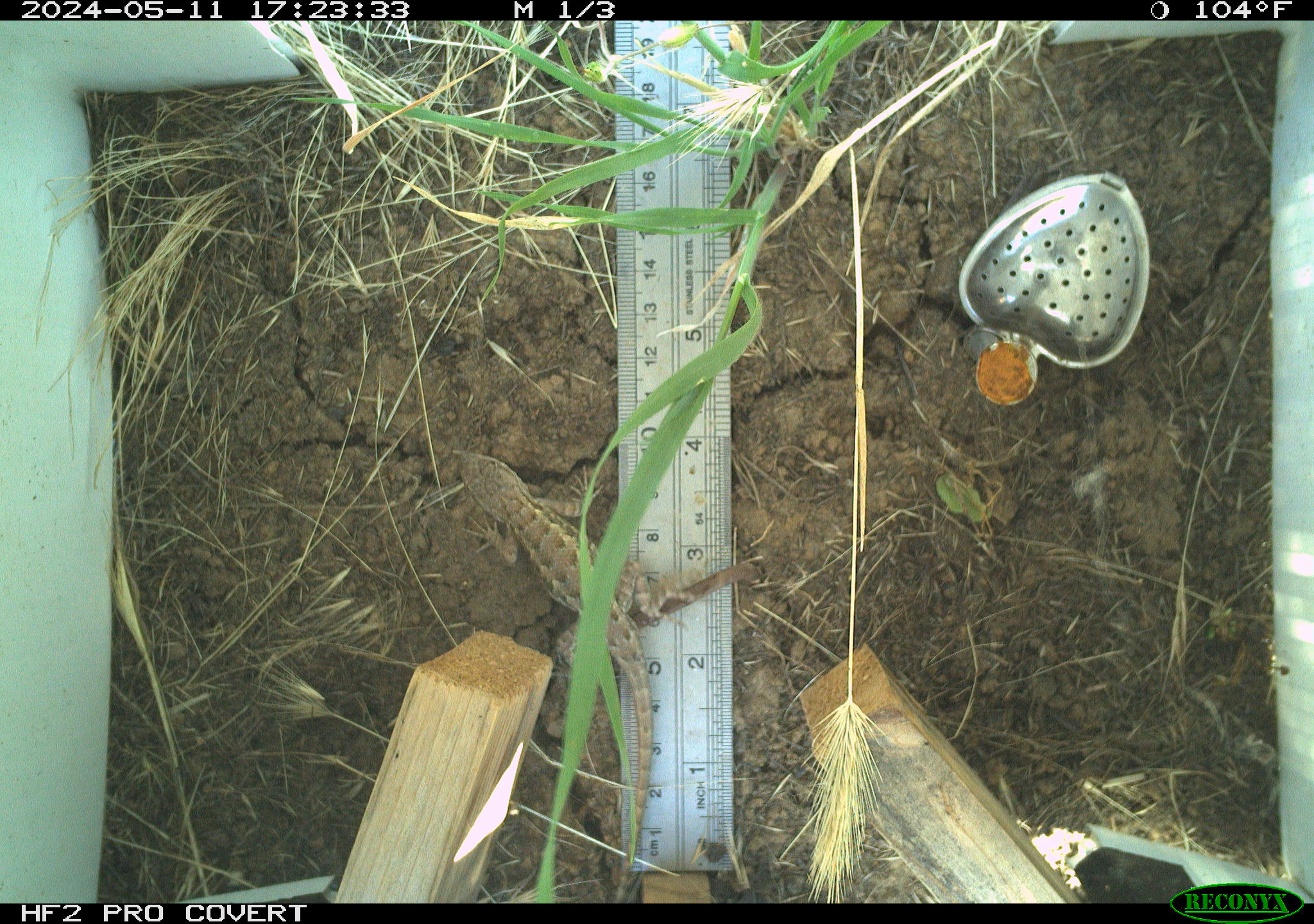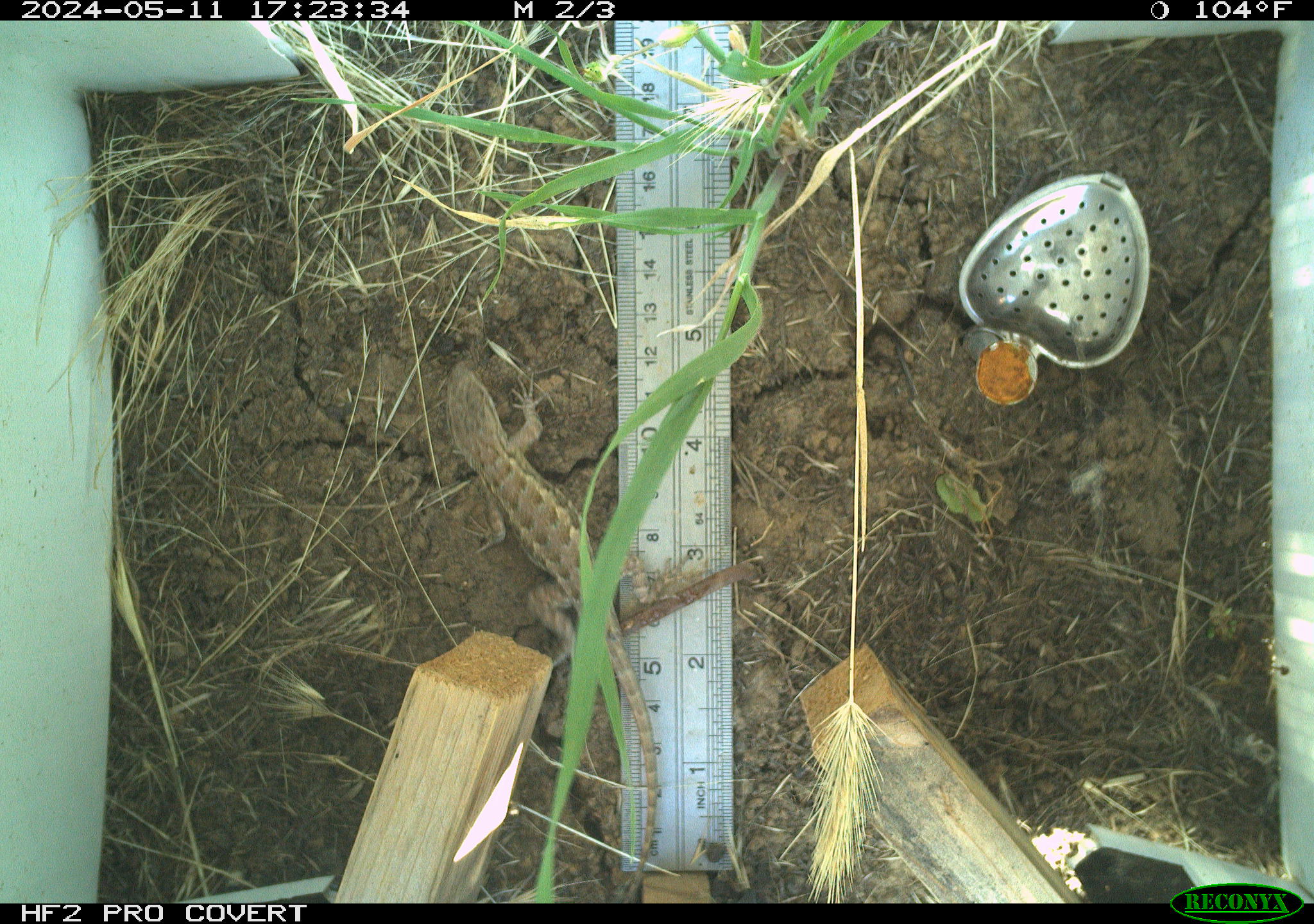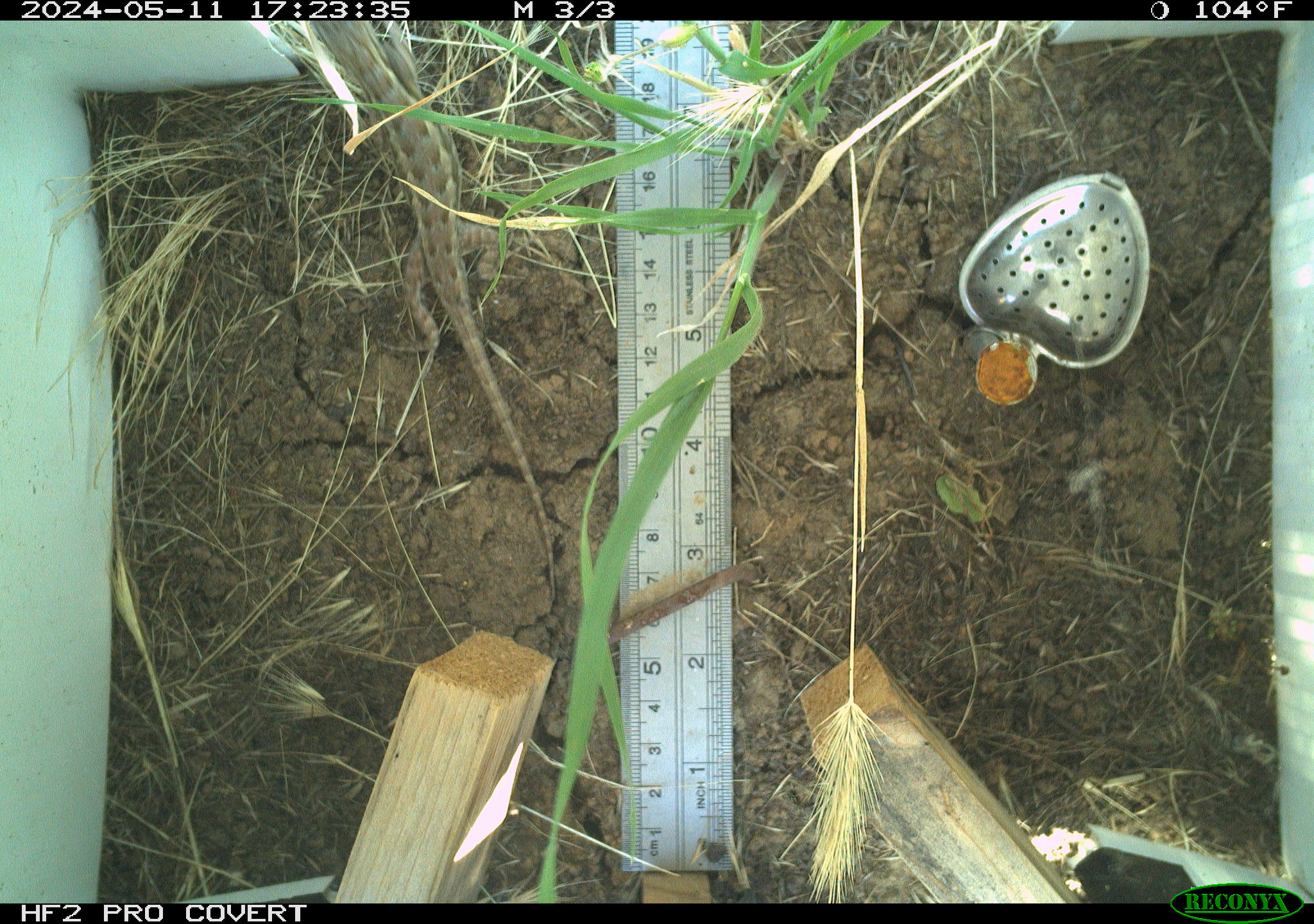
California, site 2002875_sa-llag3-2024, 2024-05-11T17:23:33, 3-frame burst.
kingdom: Animalia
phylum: Chordata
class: Reptilia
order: Squamata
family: Phrynosomatidae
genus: Sceloporus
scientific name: Sceloporus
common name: spiny lizards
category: sceloporus species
Sceloporus species (spiny lizards) (Sceloporus).